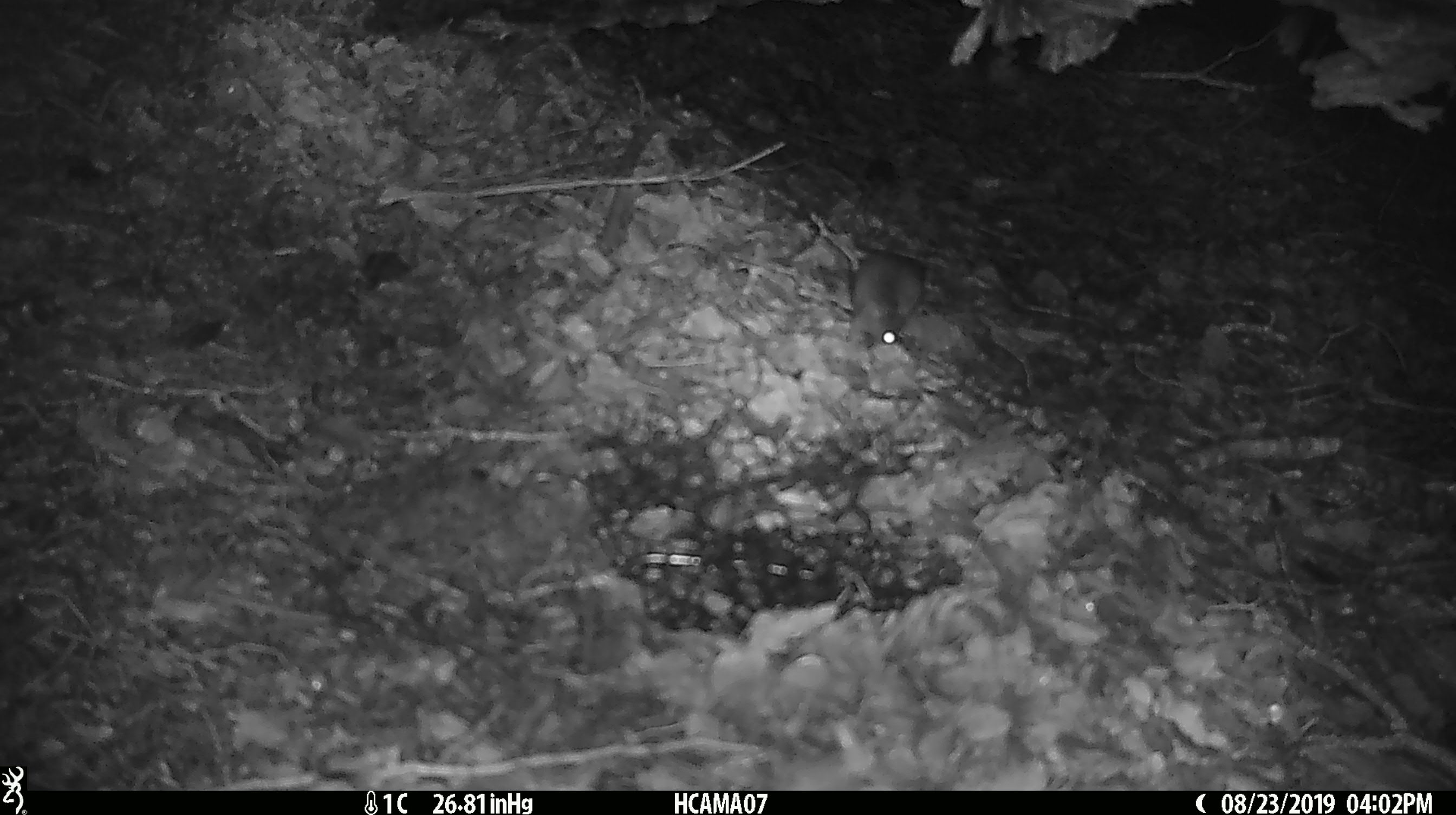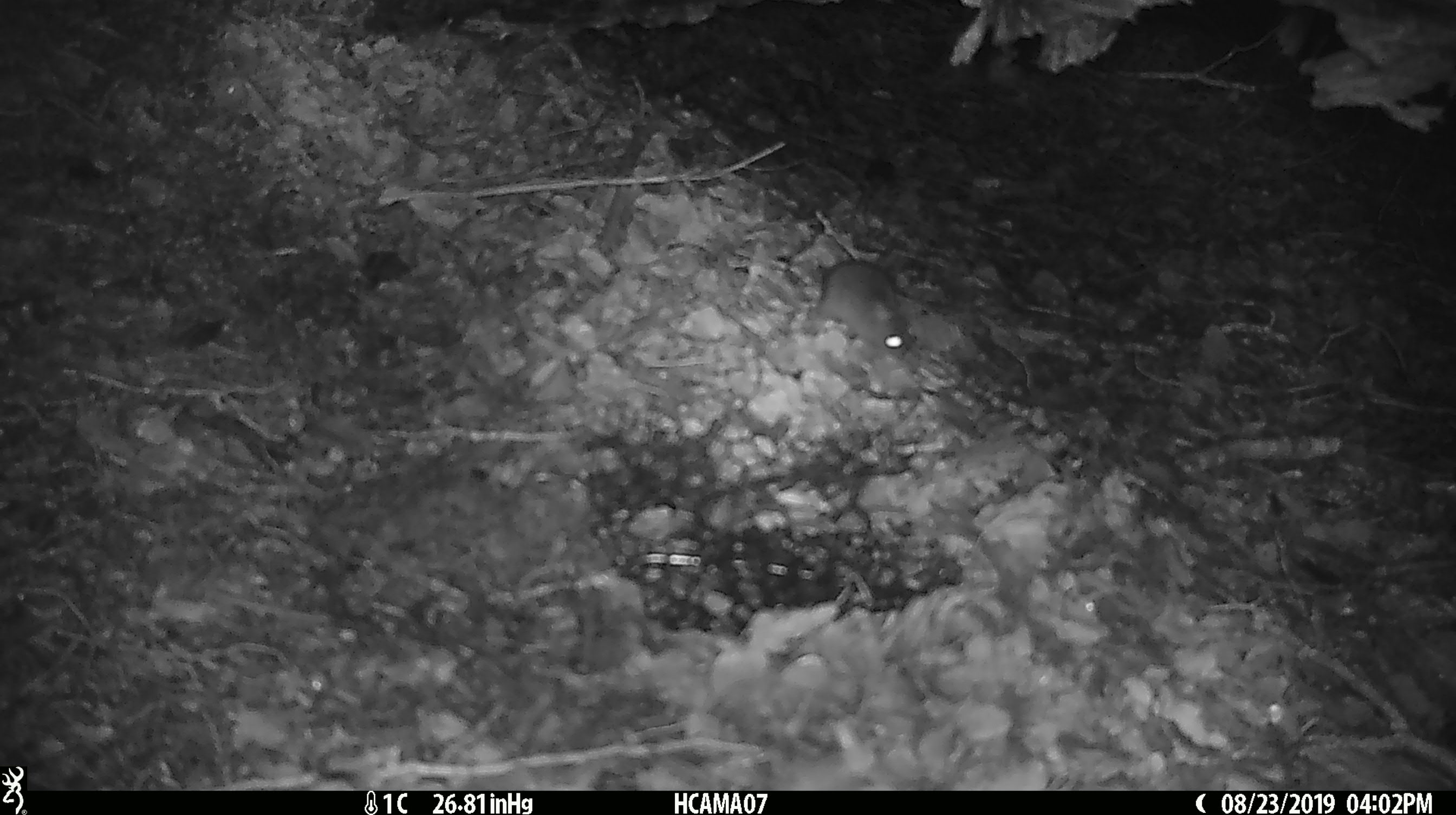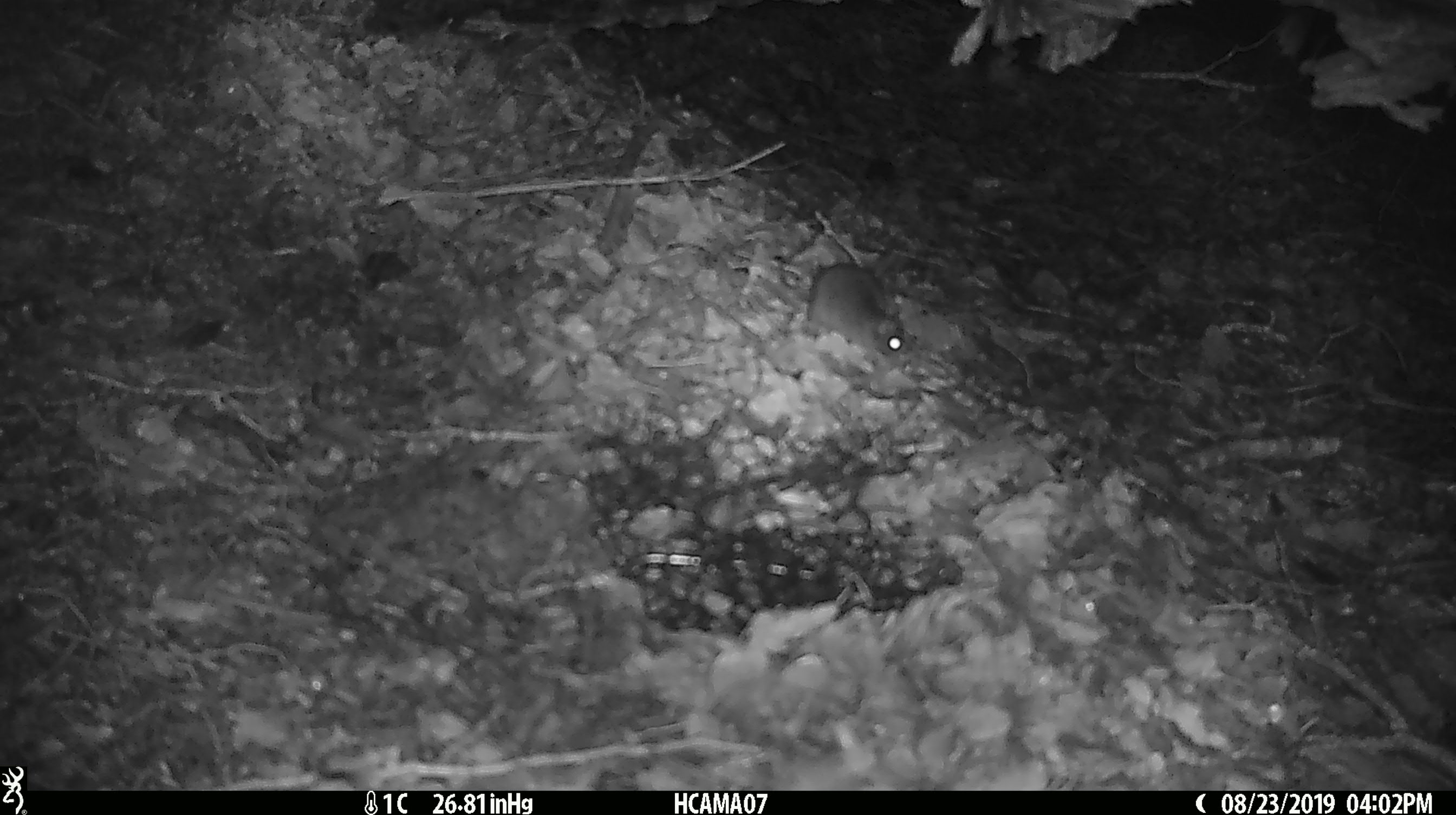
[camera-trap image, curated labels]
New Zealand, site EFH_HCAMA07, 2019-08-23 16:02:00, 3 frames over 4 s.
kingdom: Animalia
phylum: Chordata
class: Mammalia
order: Rodentia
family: Muridae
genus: Mus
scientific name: Mus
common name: mouse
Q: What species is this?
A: Mouse (Mus).